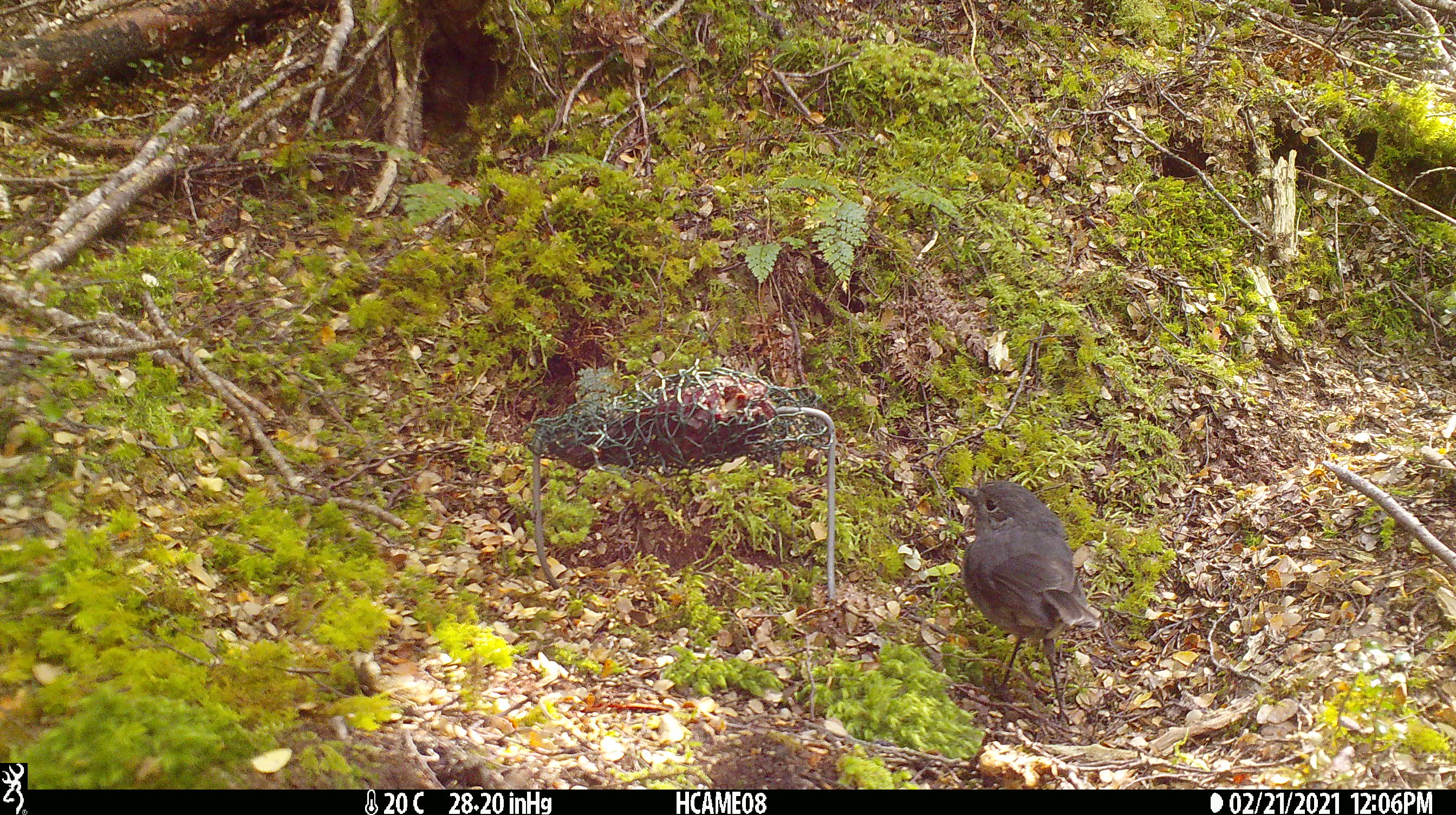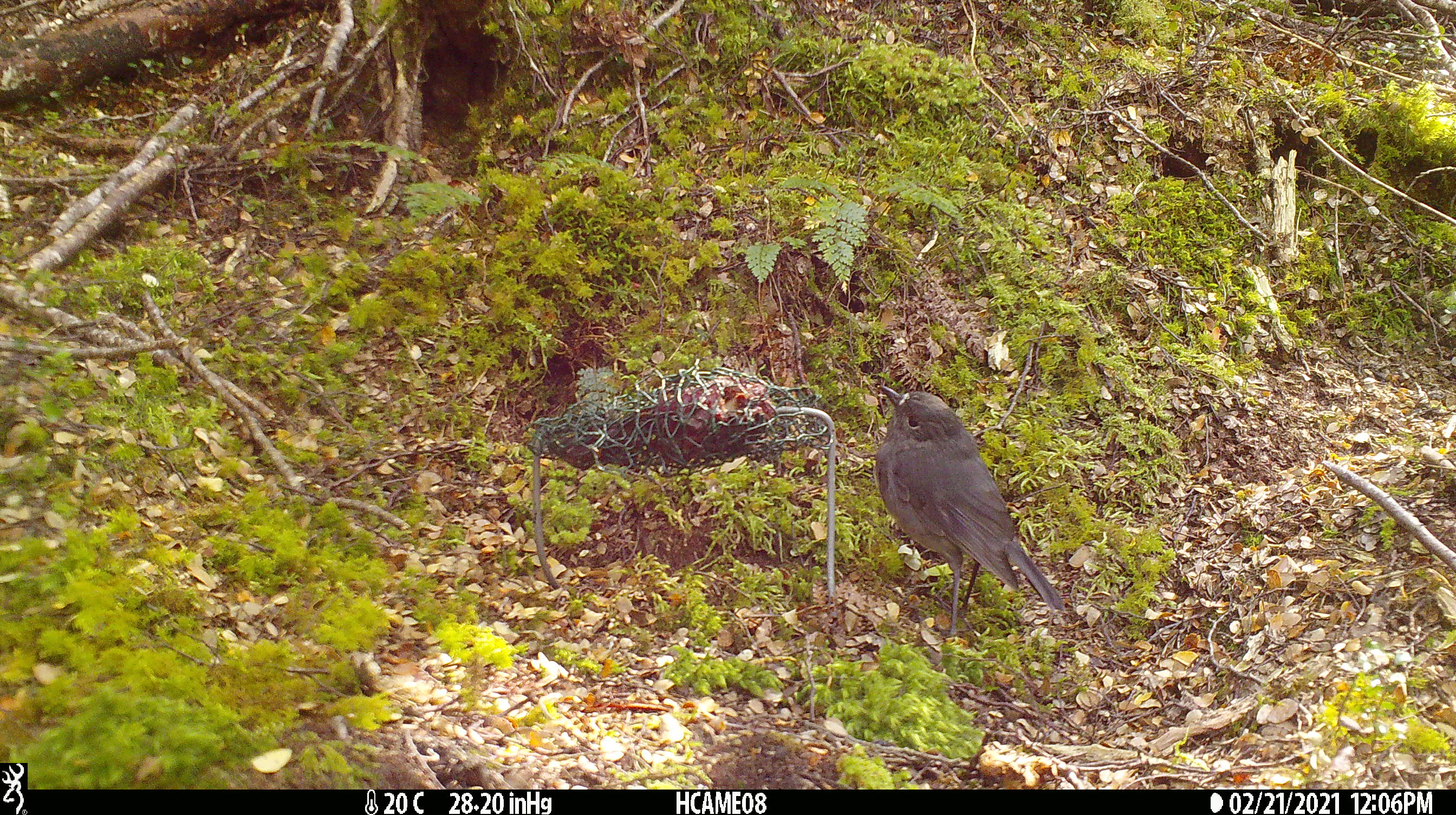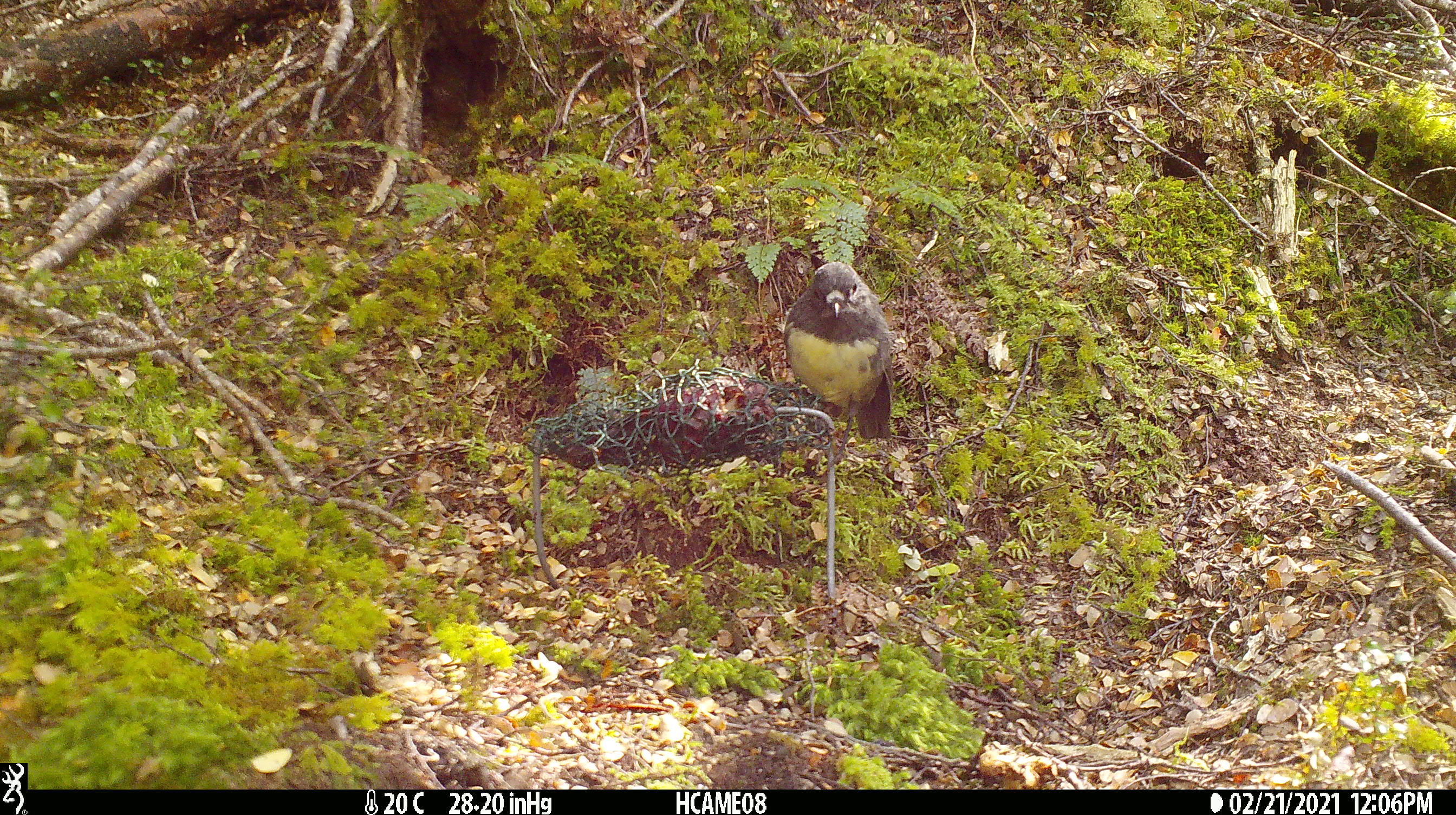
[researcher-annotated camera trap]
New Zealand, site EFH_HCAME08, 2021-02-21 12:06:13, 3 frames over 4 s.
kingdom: Animalia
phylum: Chordata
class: Aves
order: Passeriformes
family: Petroicidae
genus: Petroica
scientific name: Petroica australis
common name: new zealand robin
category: robin